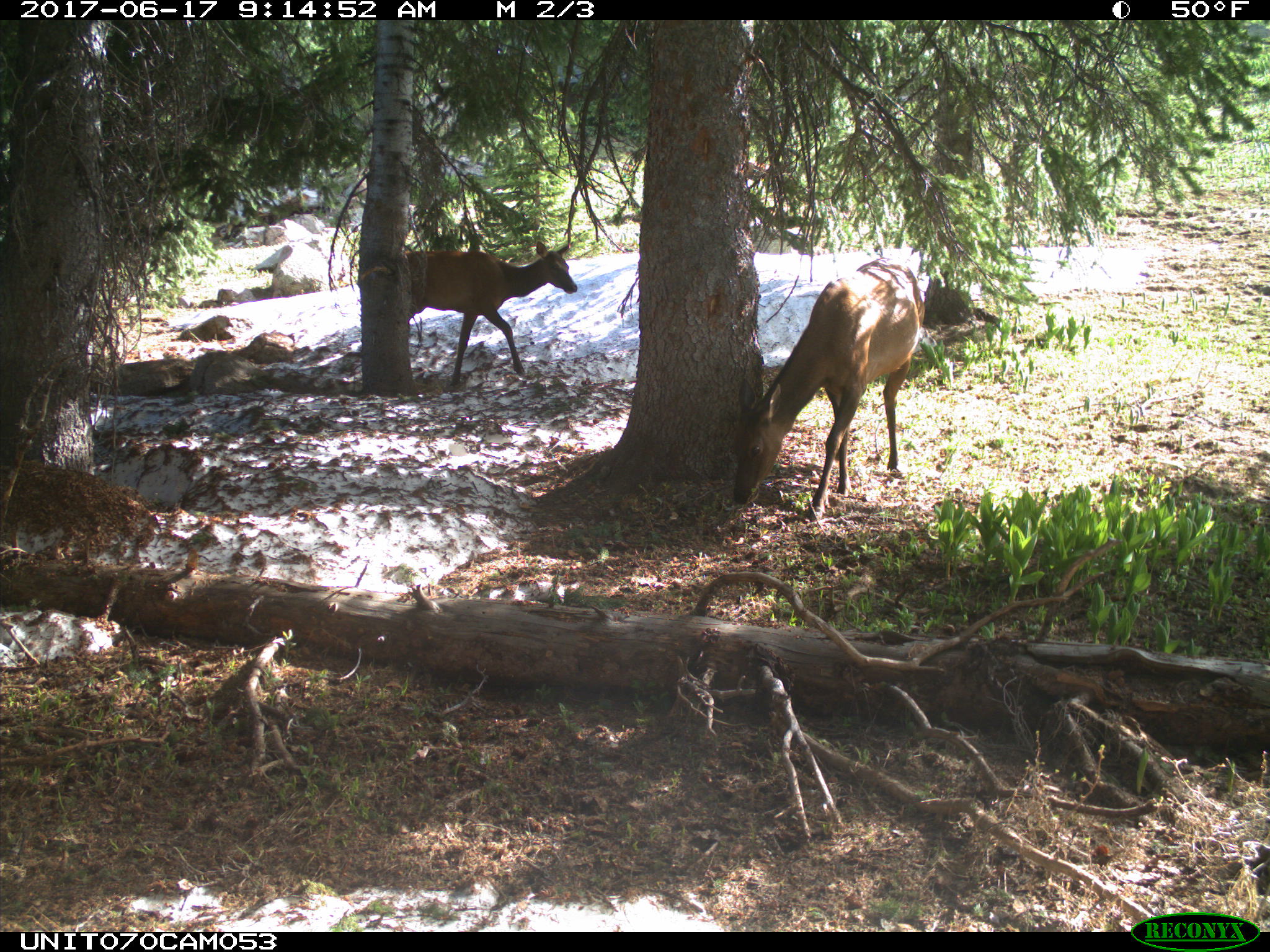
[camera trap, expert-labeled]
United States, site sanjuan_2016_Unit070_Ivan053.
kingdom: Animalia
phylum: Chordata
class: Mammalia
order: Artiodactyla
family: Cervidae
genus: Cervus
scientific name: Cervus elaphus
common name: red deer